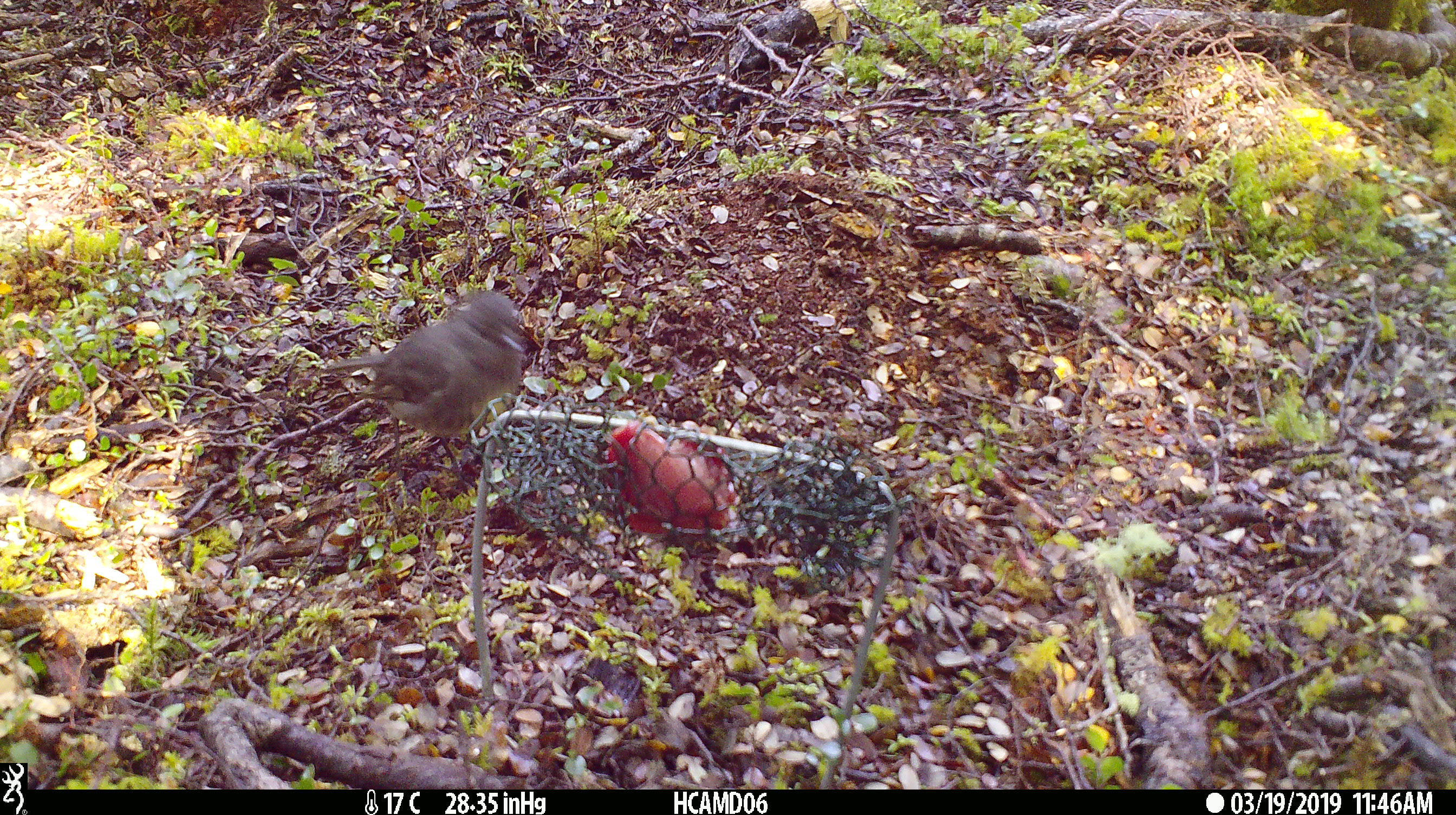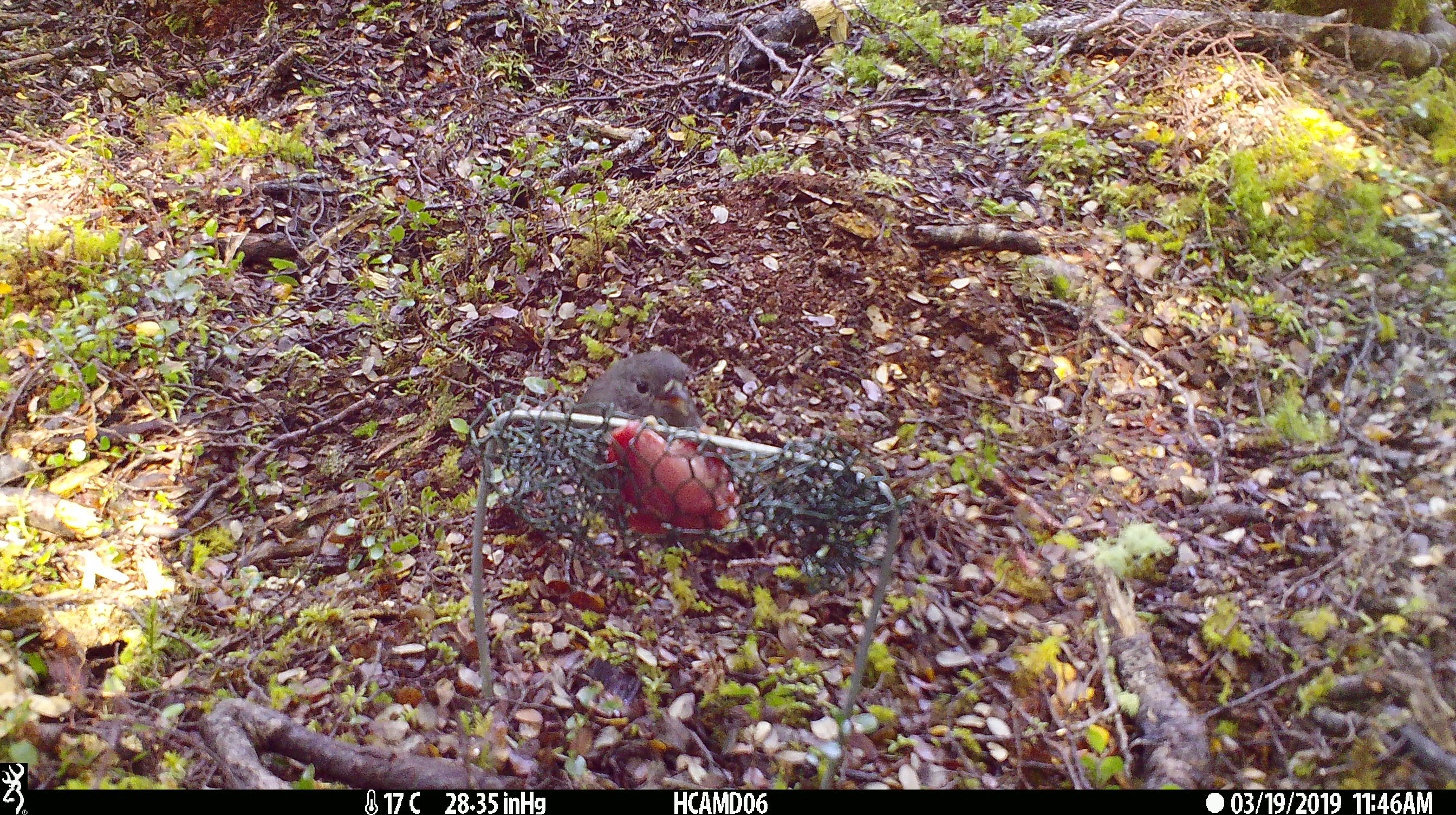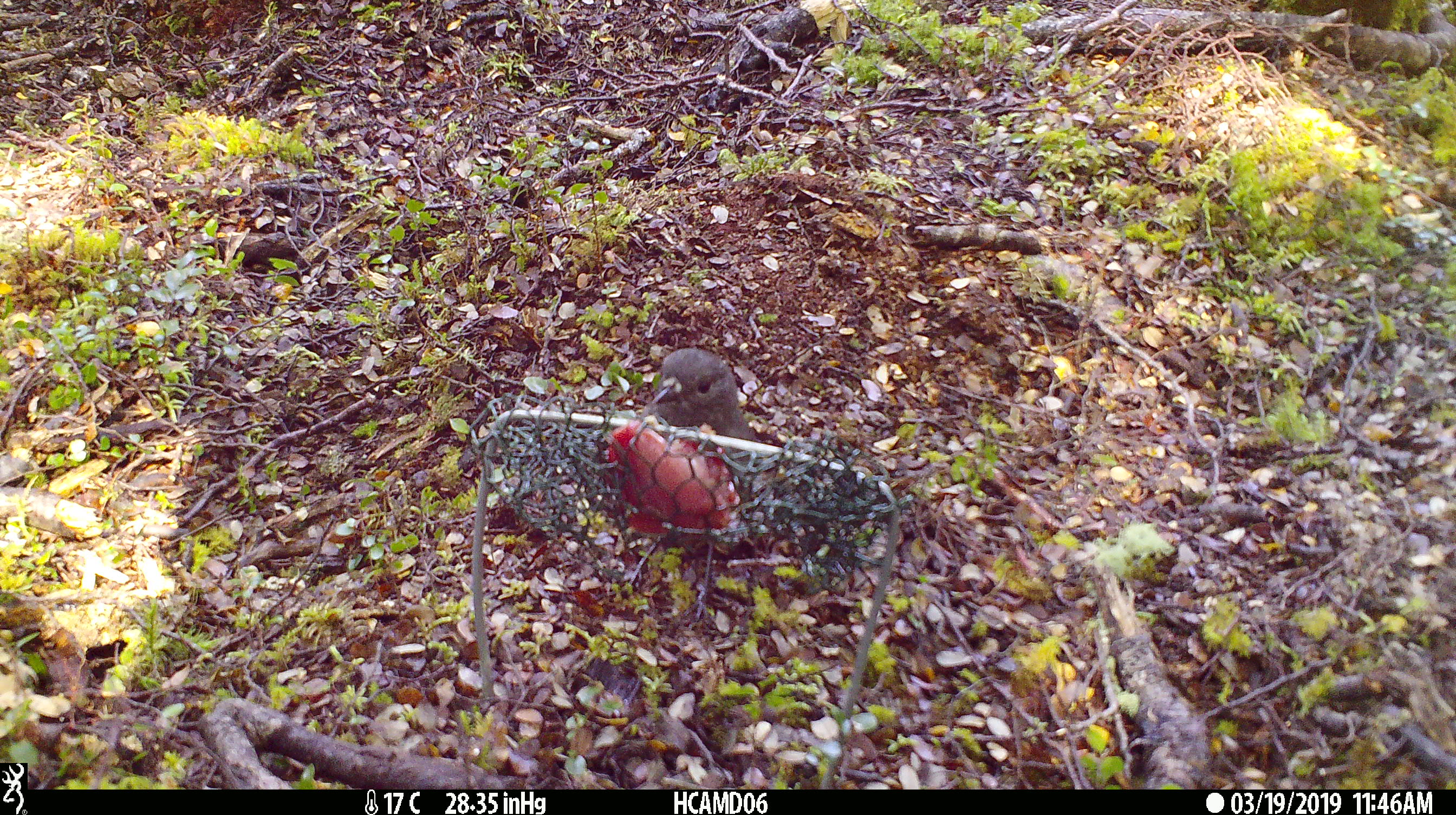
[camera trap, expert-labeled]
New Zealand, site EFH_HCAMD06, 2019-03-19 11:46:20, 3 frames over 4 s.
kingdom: Animalia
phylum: Chordata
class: Aves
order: Passeriformes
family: Petroicidae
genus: Petroica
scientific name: Petroica australis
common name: new zealand robin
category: robin